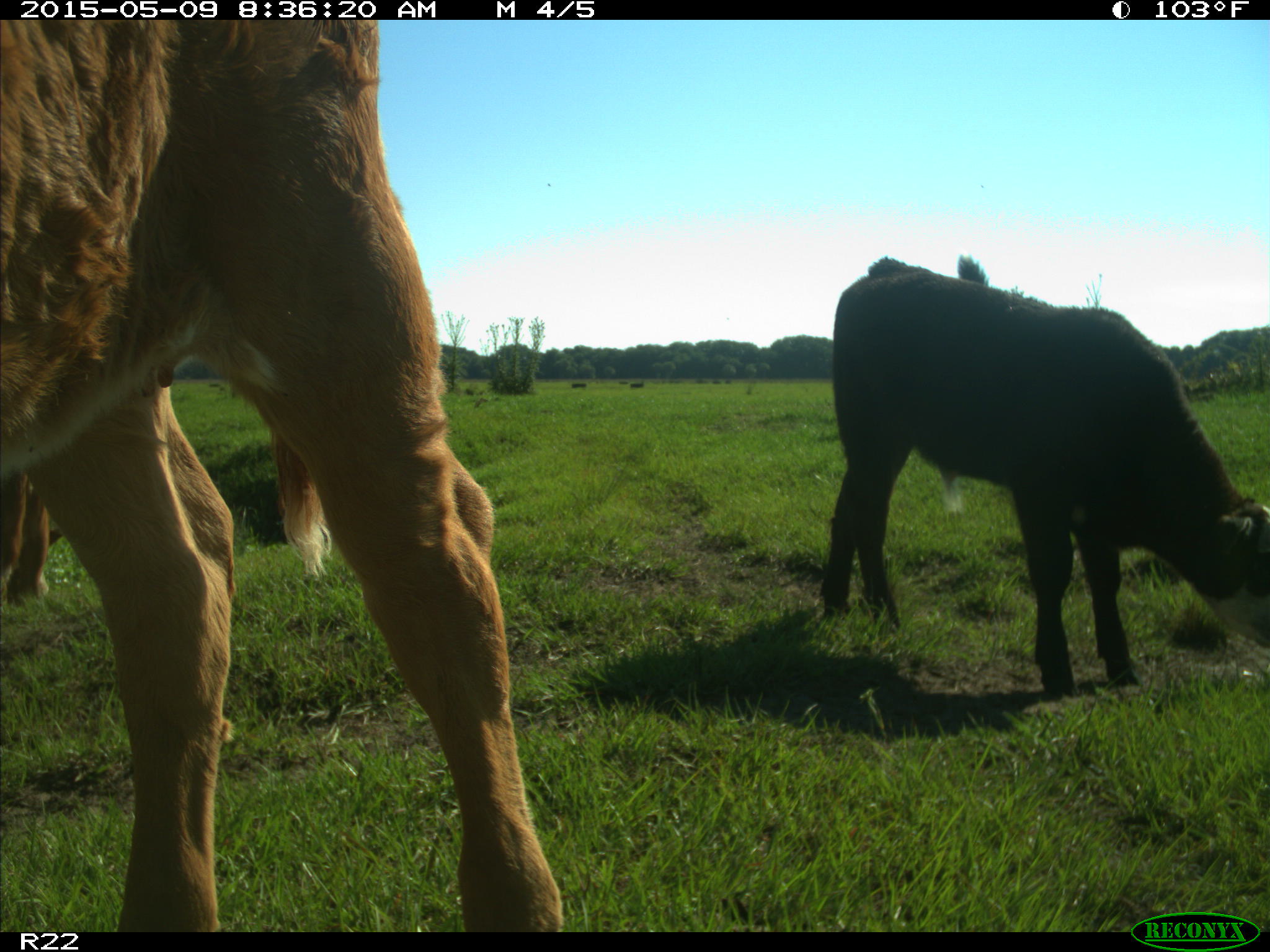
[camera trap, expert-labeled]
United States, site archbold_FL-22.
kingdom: Animalia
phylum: Chordata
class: Mammalia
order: Artiodactyla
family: Bovidae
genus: Bos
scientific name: Bos taurus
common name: domestic cow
Bos taurus (domestic cow).